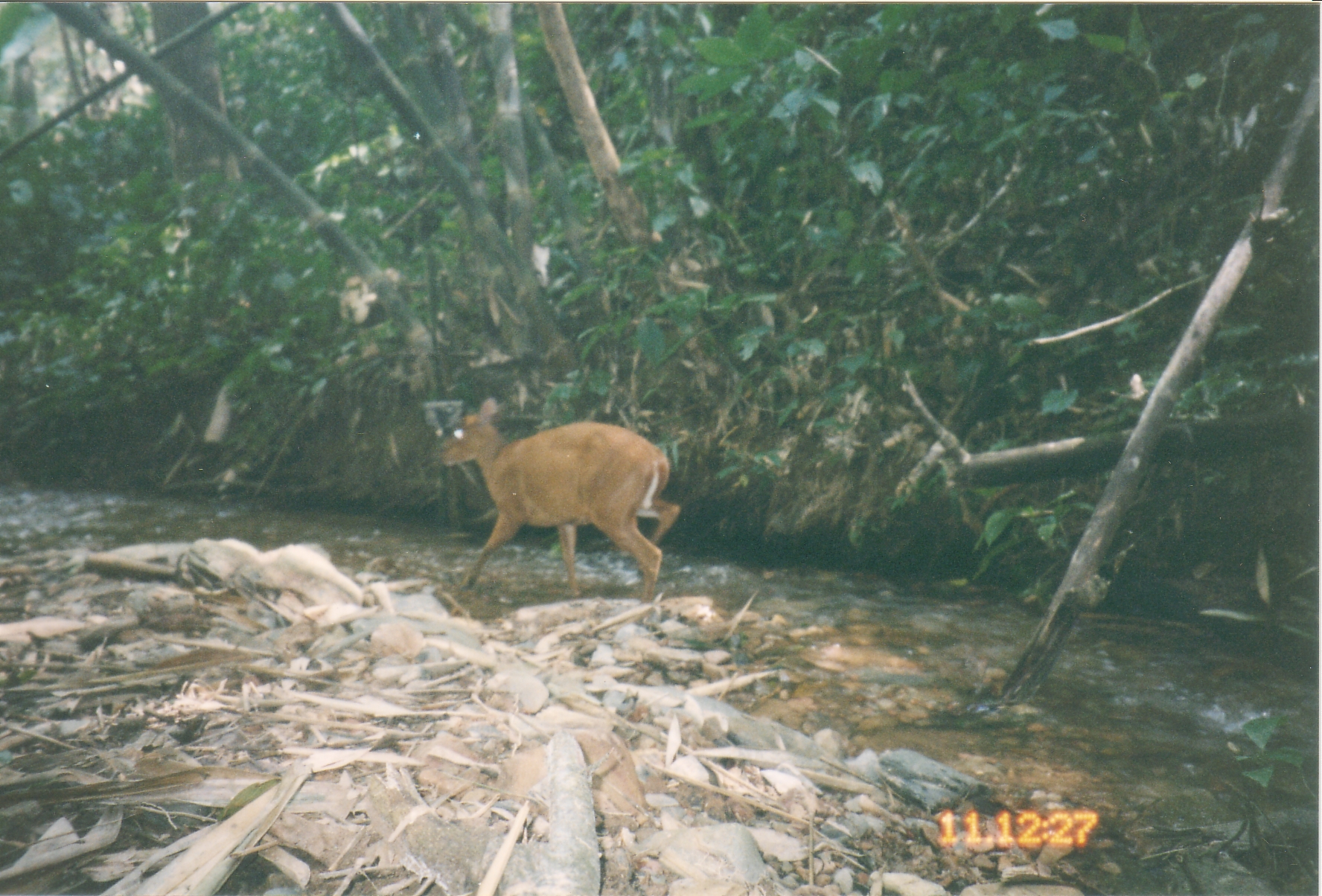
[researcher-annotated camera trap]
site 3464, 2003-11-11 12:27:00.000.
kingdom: Animalia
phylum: Chordata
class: Mammalia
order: Artiodactyla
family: Cervidae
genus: Muntiacus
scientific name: Muntiacus muntjak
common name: southern red muntjac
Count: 1.